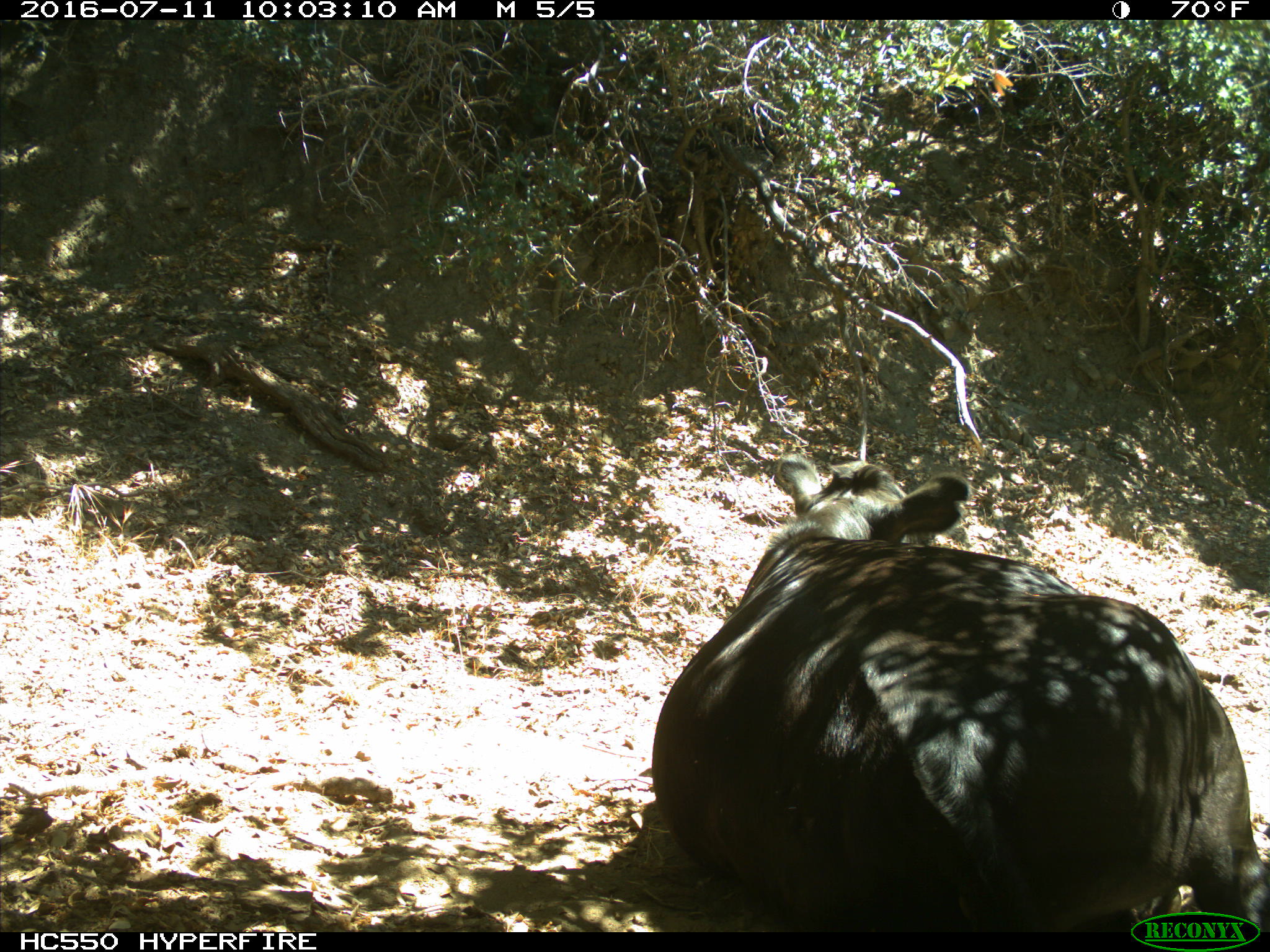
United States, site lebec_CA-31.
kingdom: Animalia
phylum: Chordata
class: Mammalia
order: Artiodactyla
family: Bovidae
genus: Bos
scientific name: Bos taurus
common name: domestic cow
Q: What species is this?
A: Bos taurus (domestic cow).